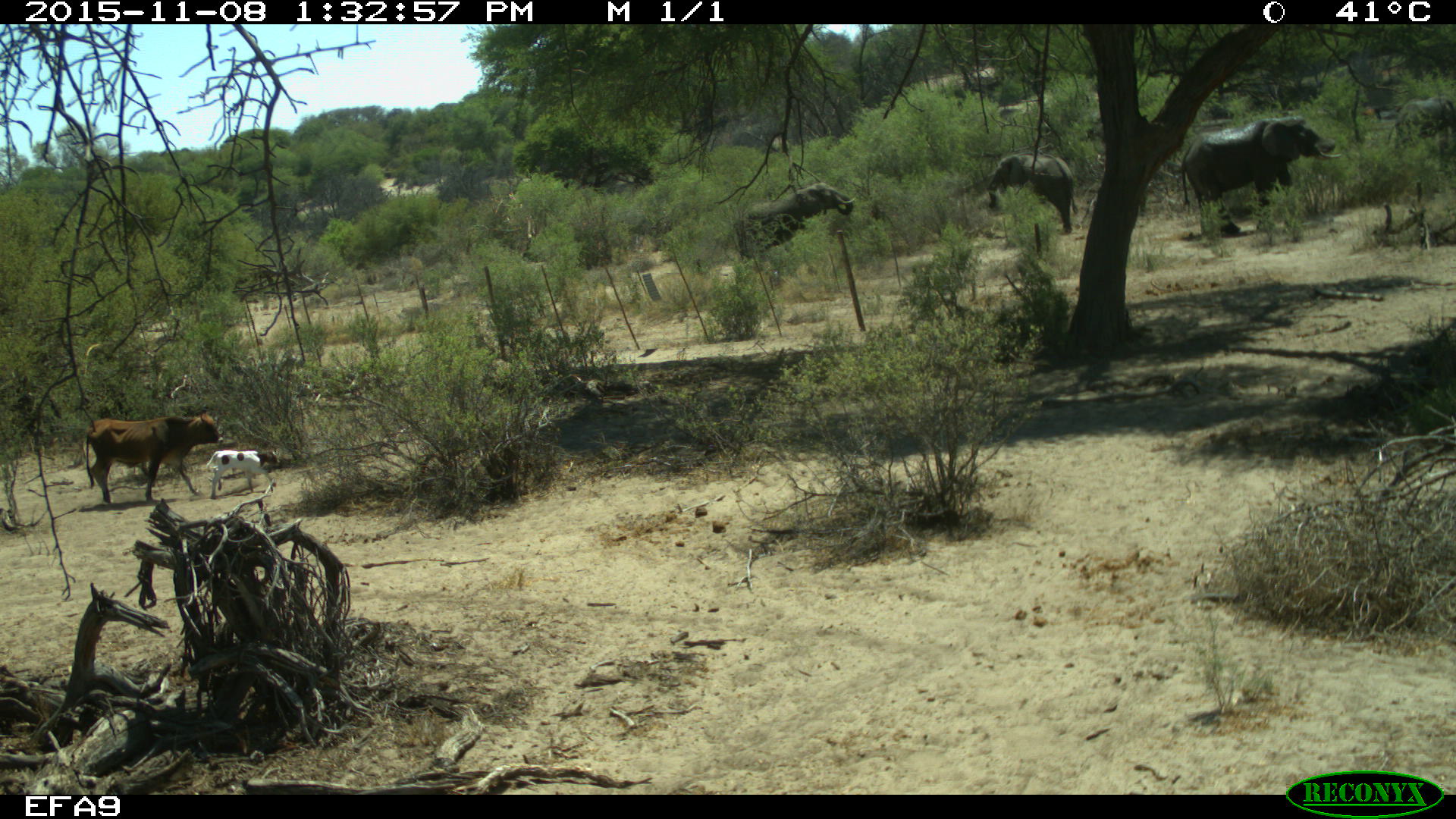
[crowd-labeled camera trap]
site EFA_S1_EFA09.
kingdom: Animalia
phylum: Chordata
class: Mammalia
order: Artiodactyla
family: Bovidae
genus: Bos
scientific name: Bos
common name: cattle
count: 2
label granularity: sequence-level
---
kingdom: Animalia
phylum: Chordata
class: Mammalia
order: Proboscidea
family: Elephantidae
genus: Loxodonta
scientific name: Loxodonta africana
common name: african bush elephant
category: elephant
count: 4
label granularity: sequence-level